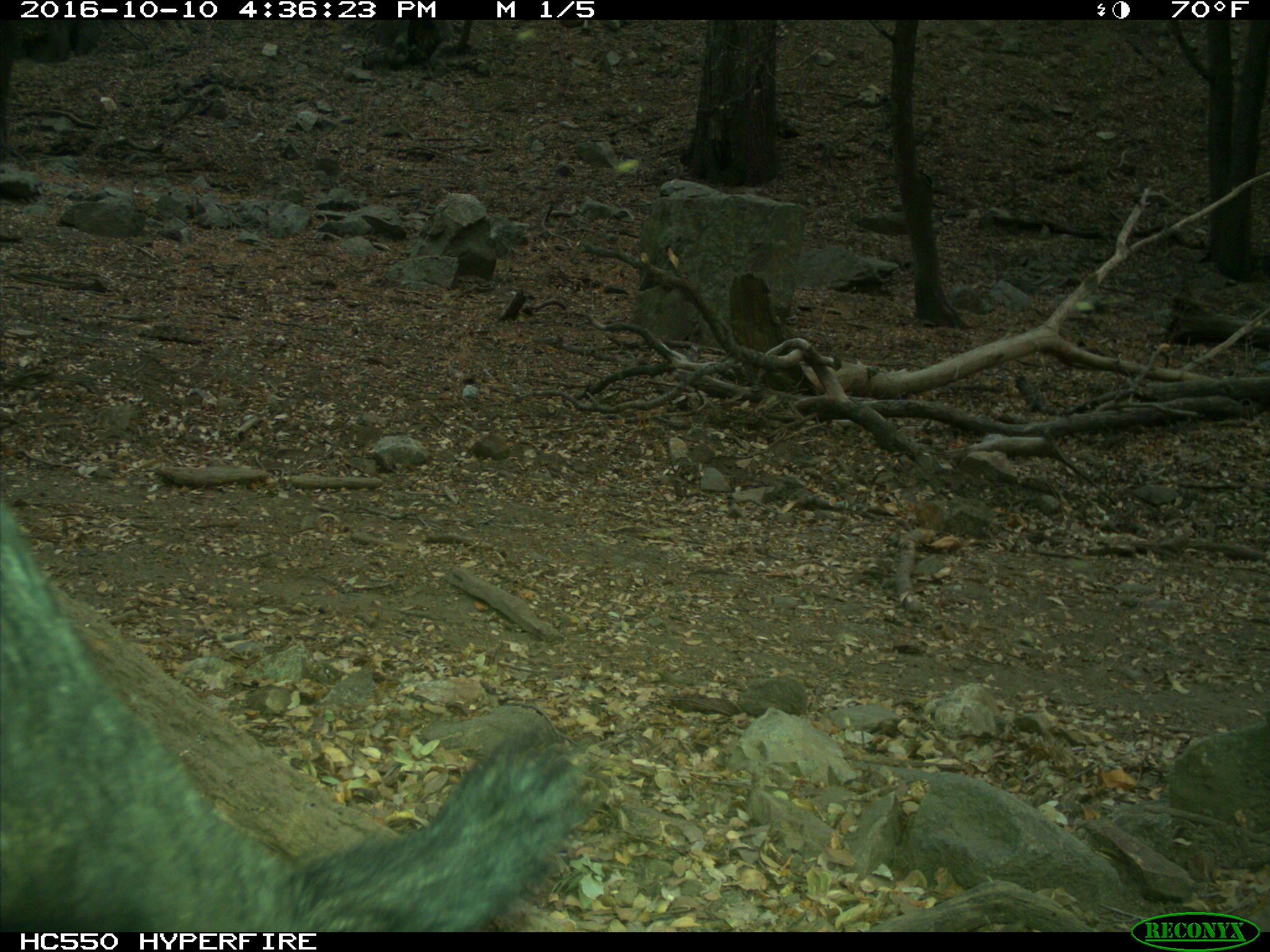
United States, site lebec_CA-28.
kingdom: Animalia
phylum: Chordata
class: Mammalia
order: Artiodactyla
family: Suidae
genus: Sus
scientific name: Sus scrofa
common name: wild boar